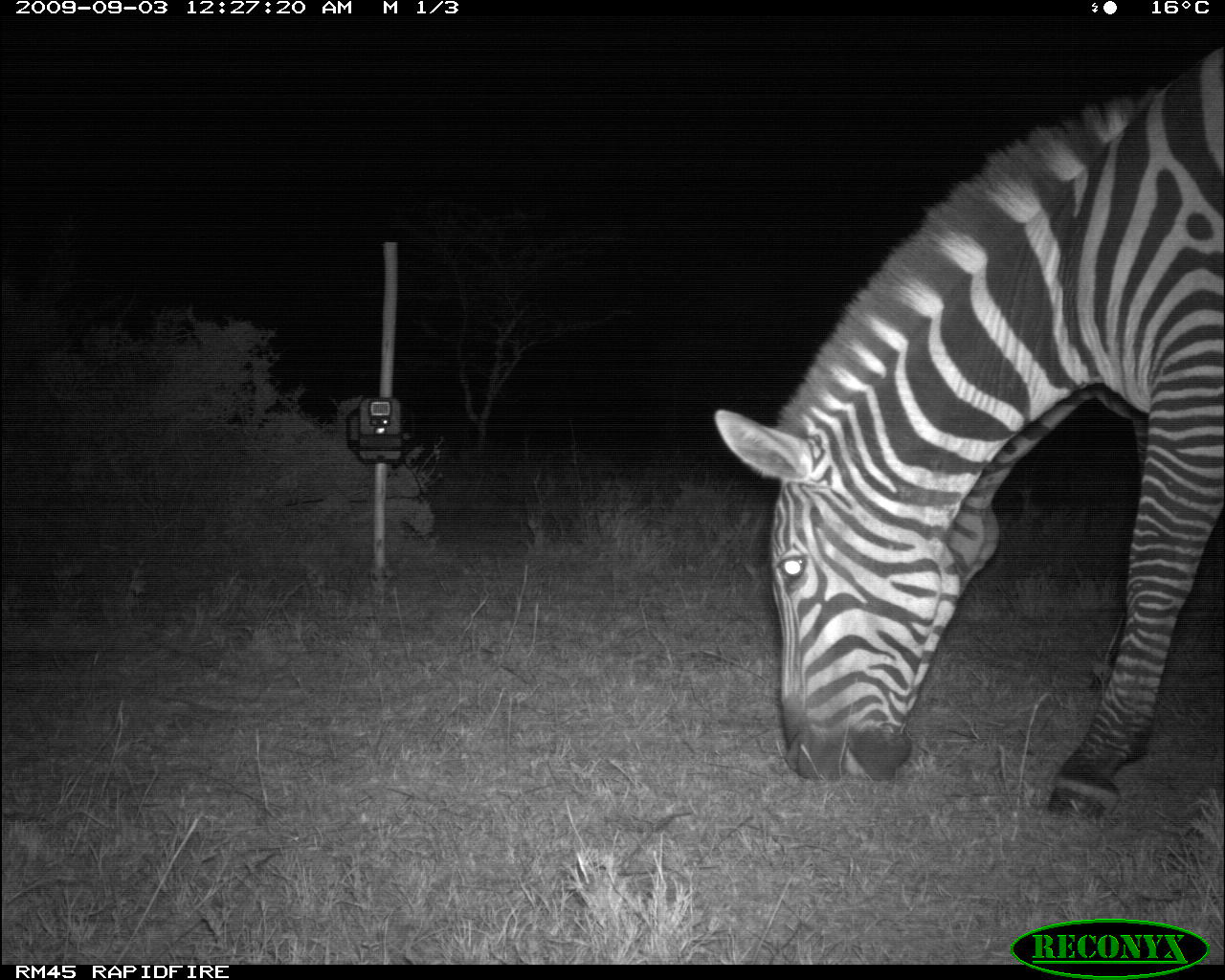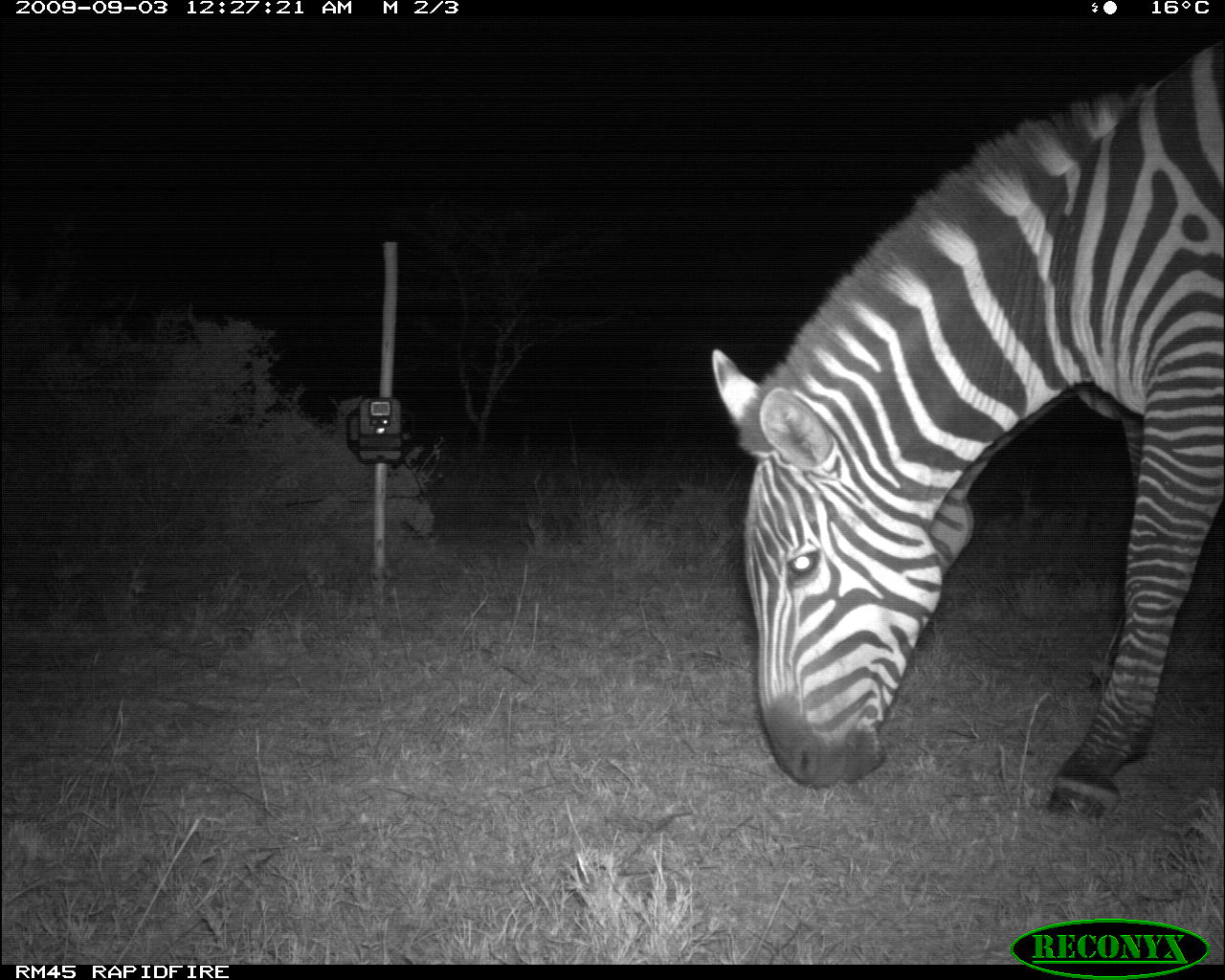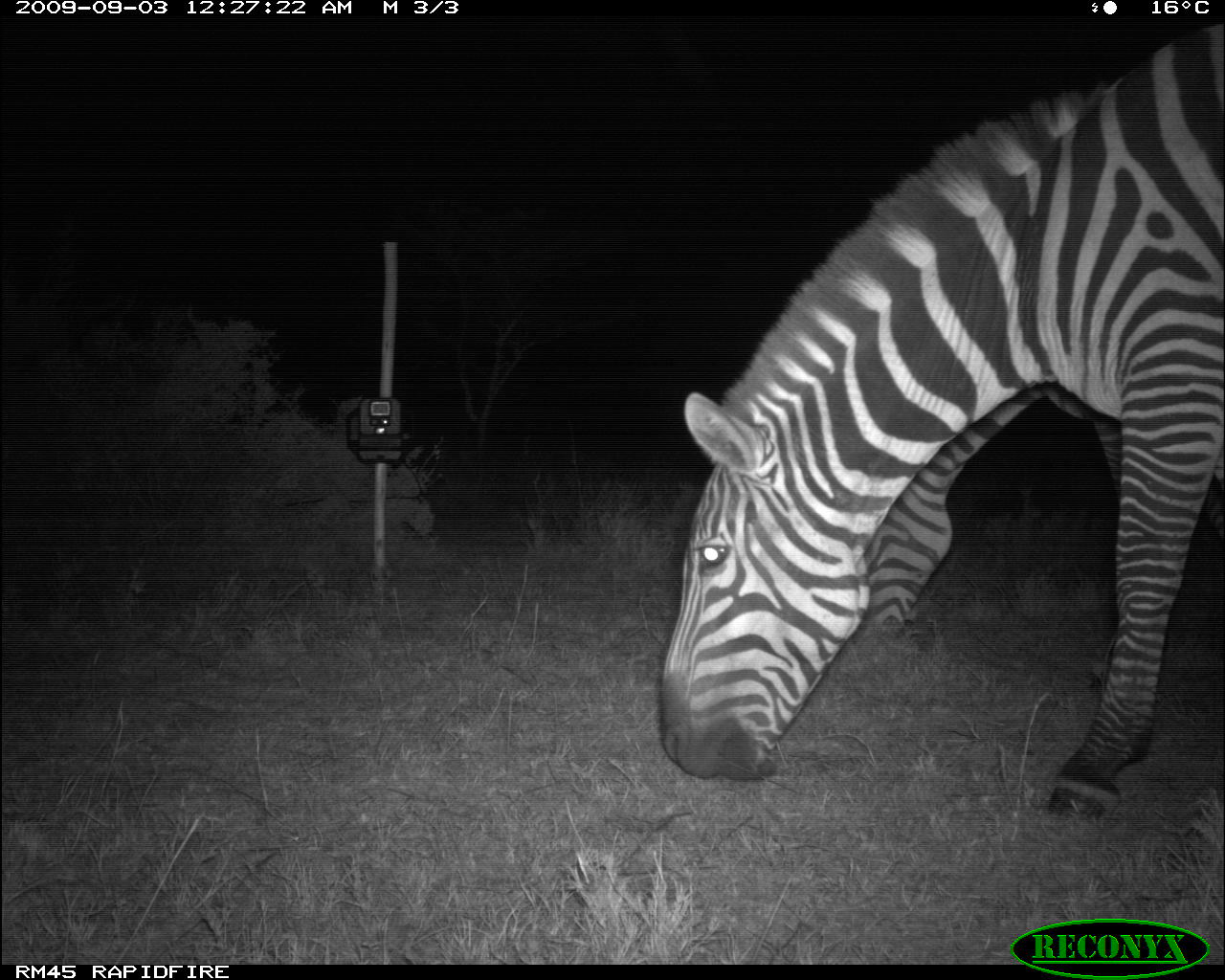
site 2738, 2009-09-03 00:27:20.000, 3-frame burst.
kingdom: Animalia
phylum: Chordata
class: Mammalia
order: Perissodactyla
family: Equidae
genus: Equus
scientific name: Equus quagga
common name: plains zebra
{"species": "Equus quagga (plains zebra)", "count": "2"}